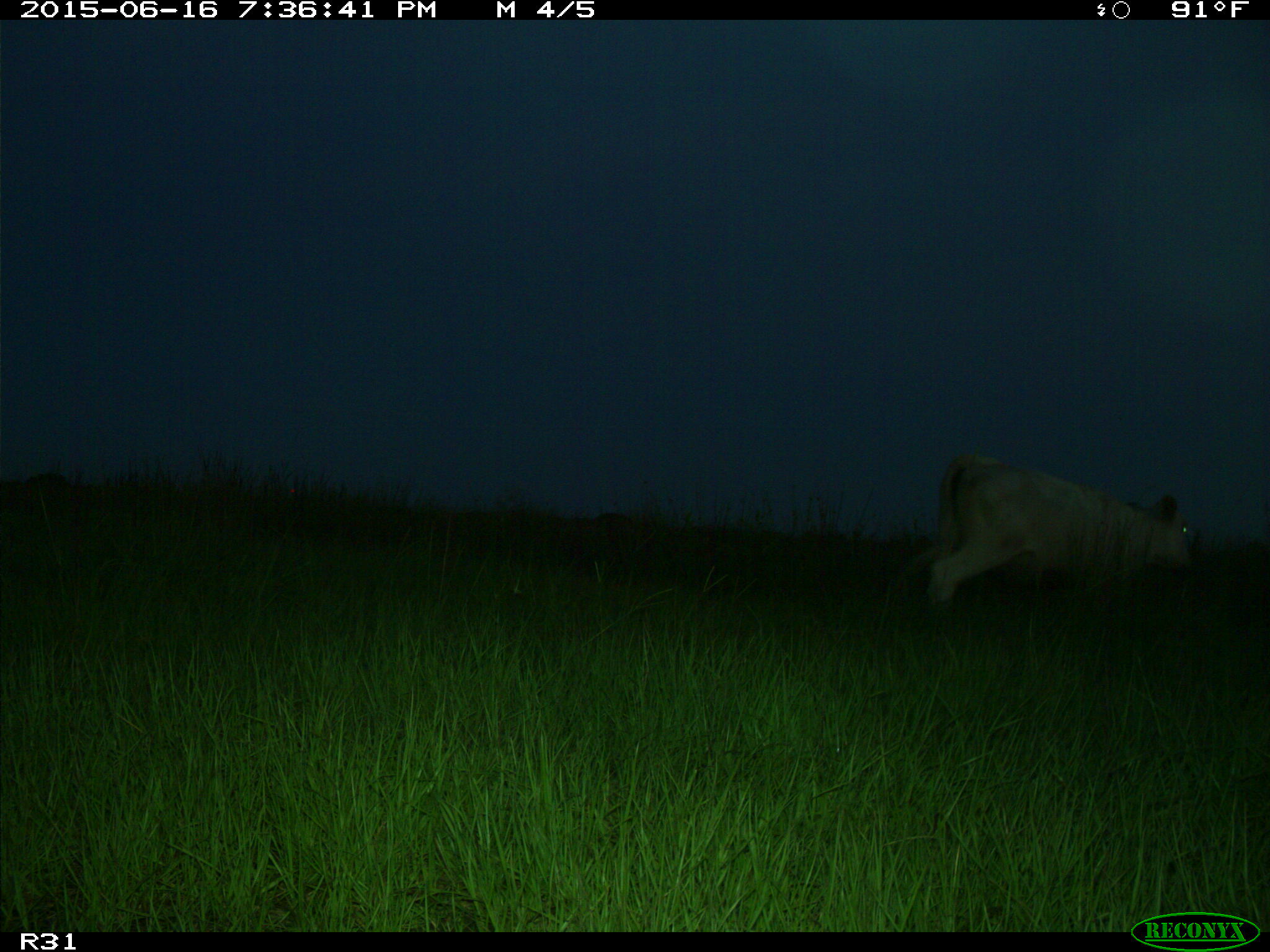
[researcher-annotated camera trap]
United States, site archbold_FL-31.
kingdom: Animalia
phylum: Chordata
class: Mammalia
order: Artiodactyla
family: Bovidae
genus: Bos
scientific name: Bos taurus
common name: domestic cow